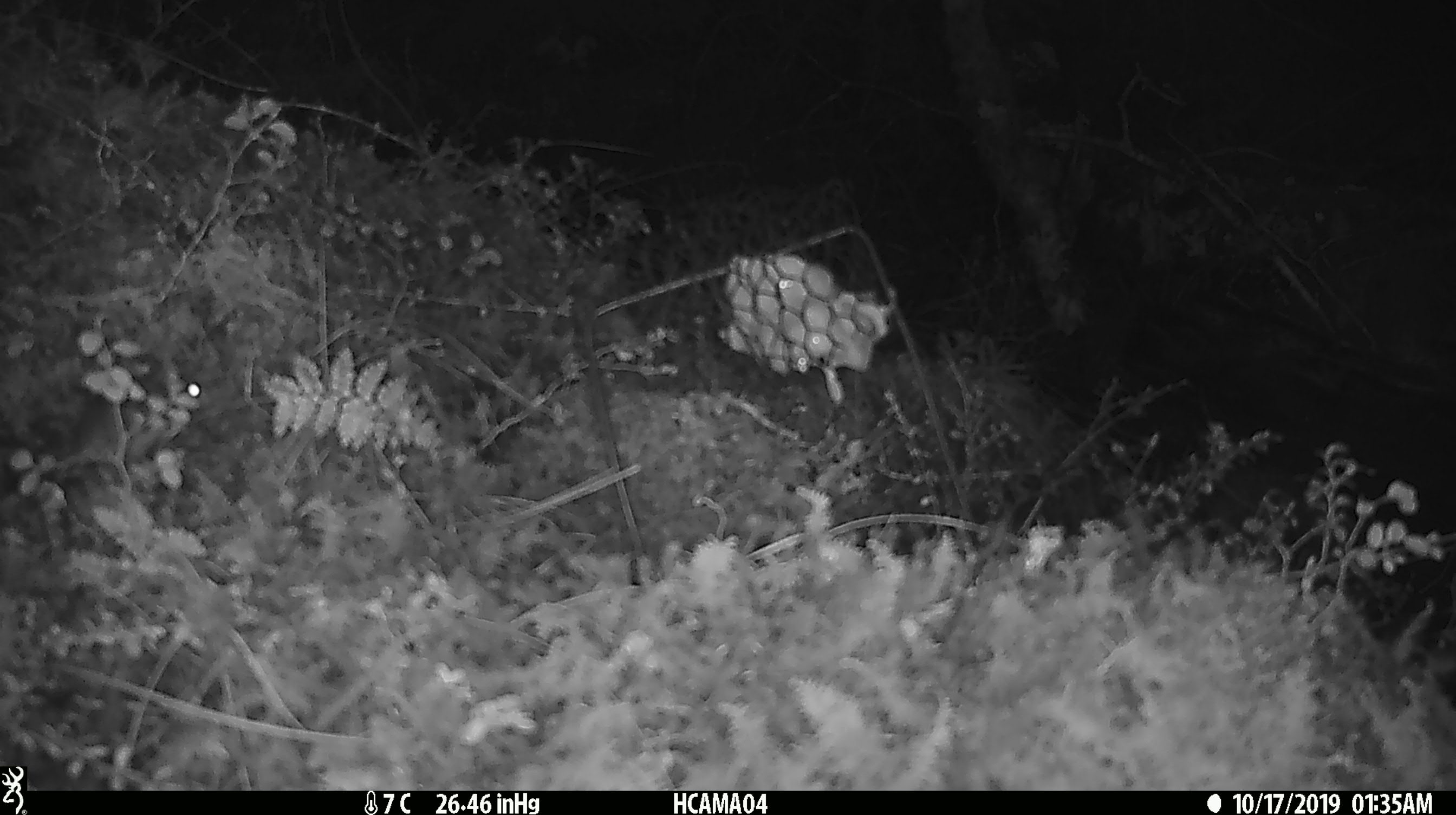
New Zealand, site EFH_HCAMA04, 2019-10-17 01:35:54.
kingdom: Animalia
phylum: Chordata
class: Mammalia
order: Rodentia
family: Muridae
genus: Mus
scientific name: Mus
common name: mouse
Mouse (Mus).